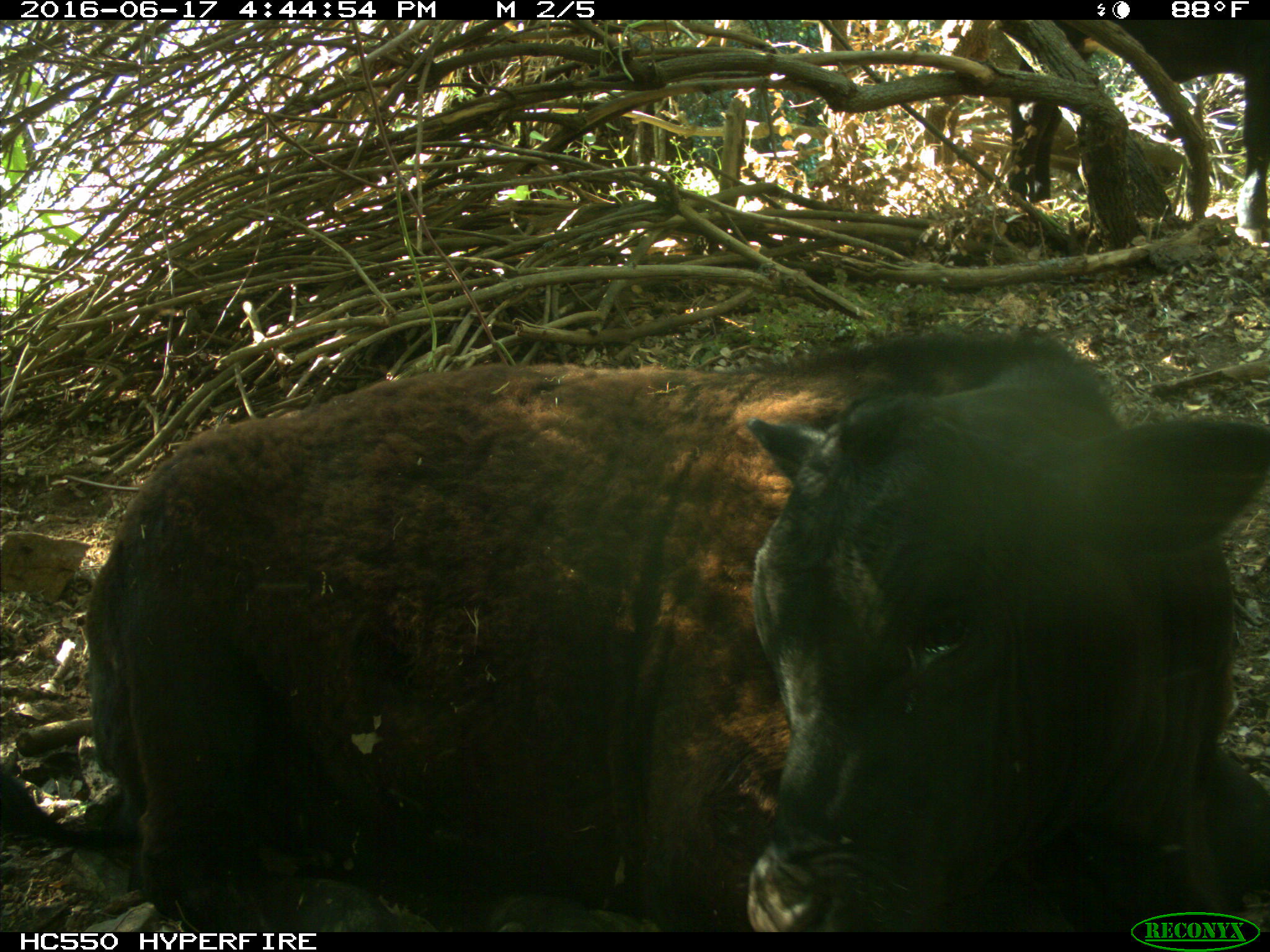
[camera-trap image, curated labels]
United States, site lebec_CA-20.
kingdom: Animalia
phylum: Chordata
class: Mammalia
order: Artiodactyla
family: Bovidae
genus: Bos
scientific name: Bos taurus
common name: domestic cow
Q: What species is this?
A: Bos taurus (domestic cow).